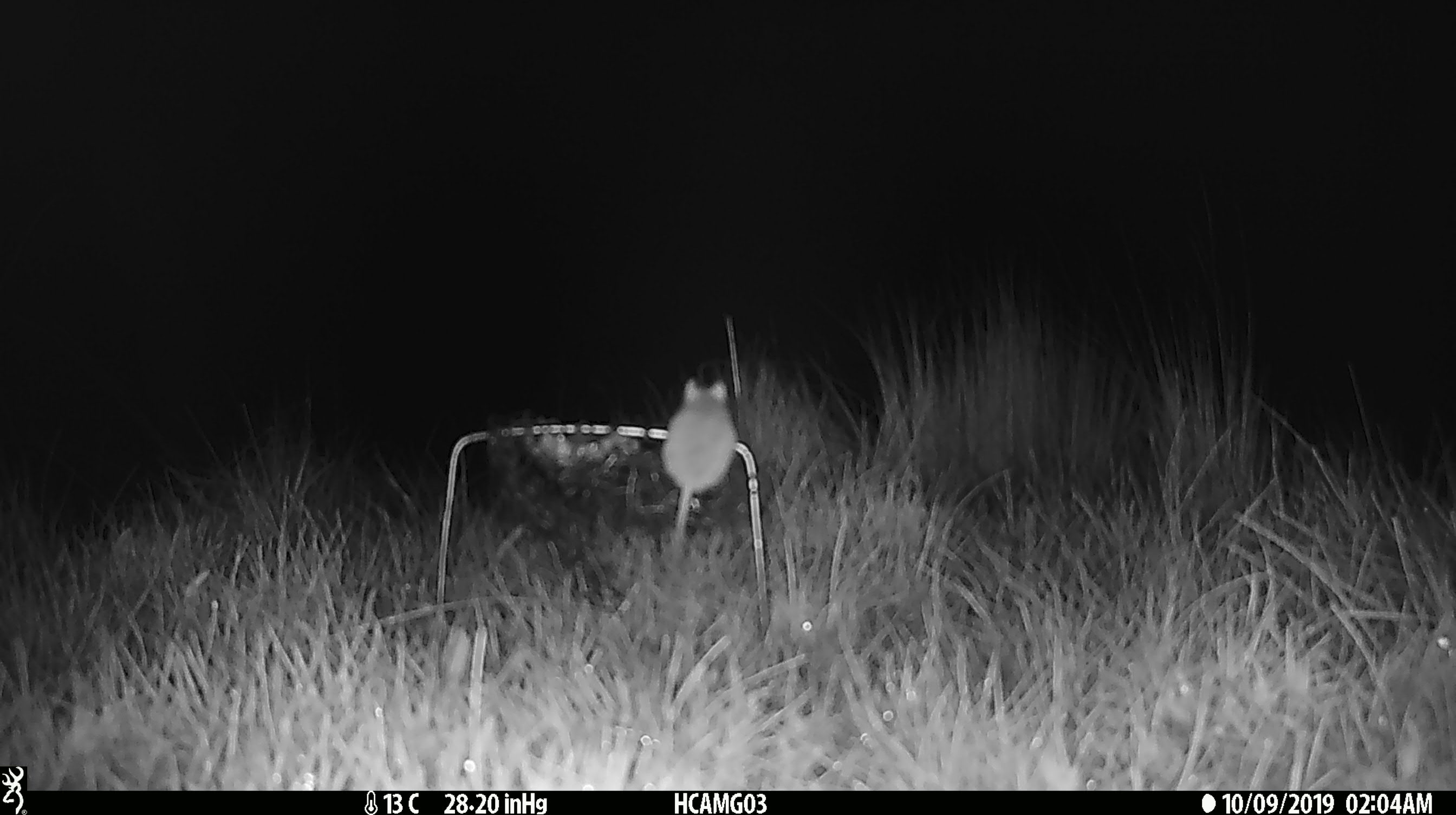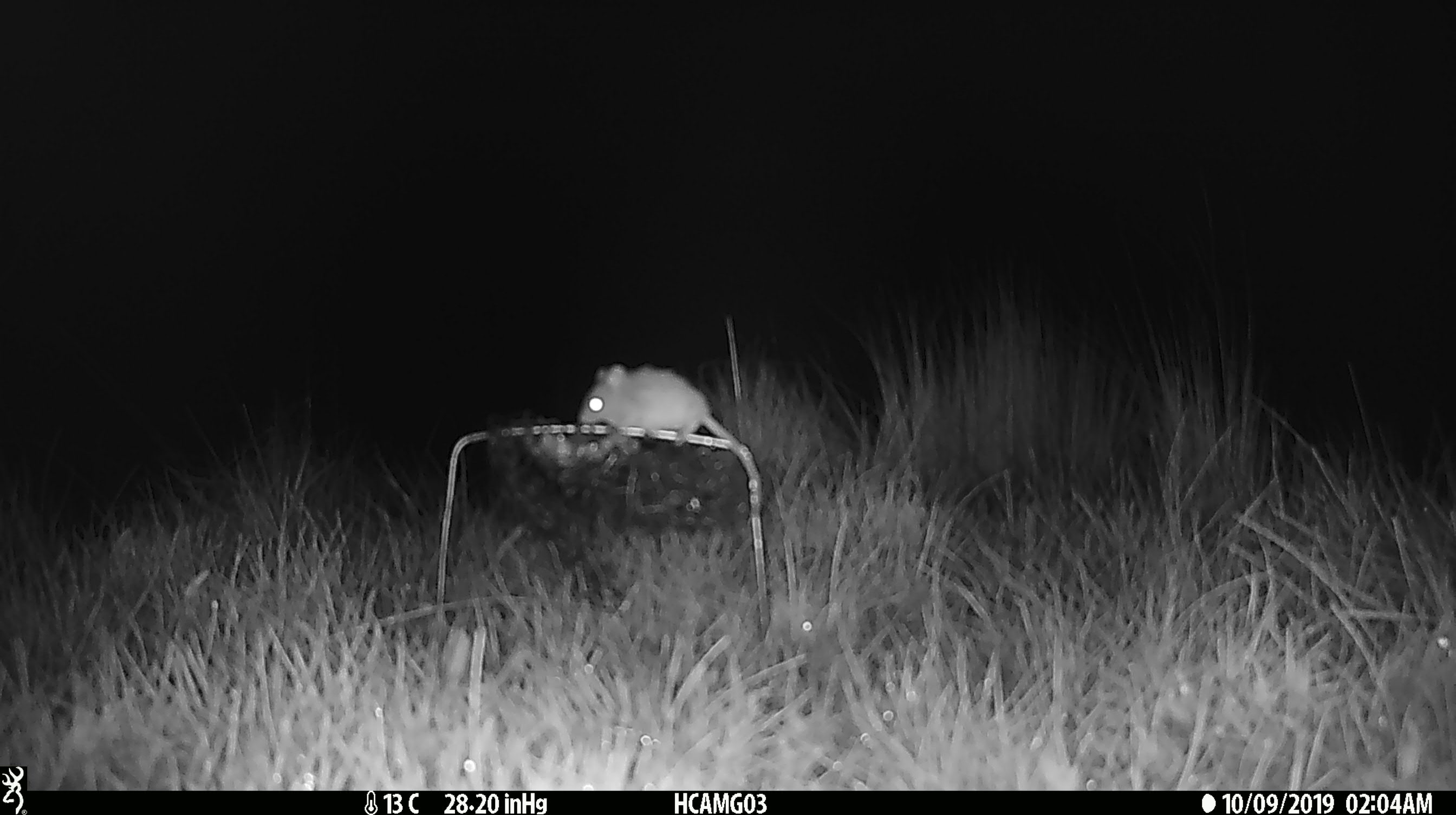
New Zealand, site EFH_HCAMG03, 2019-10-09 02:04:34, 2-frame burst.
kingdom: Animalia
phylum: Chordata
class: Mammalia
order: Rodentia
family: Muridae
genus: Mus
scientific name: Mus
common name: mouse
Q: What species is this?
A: Mouse (Mus).